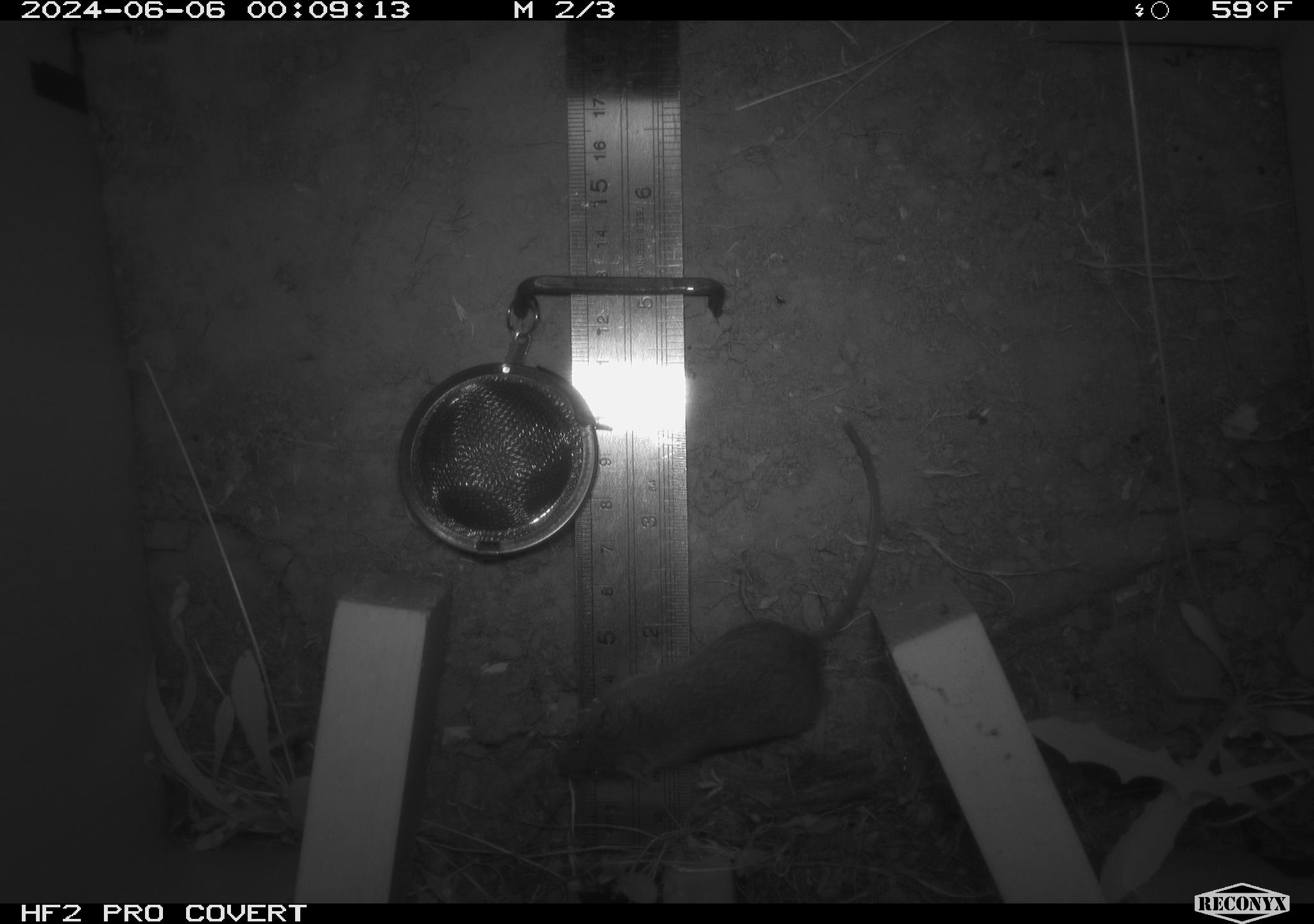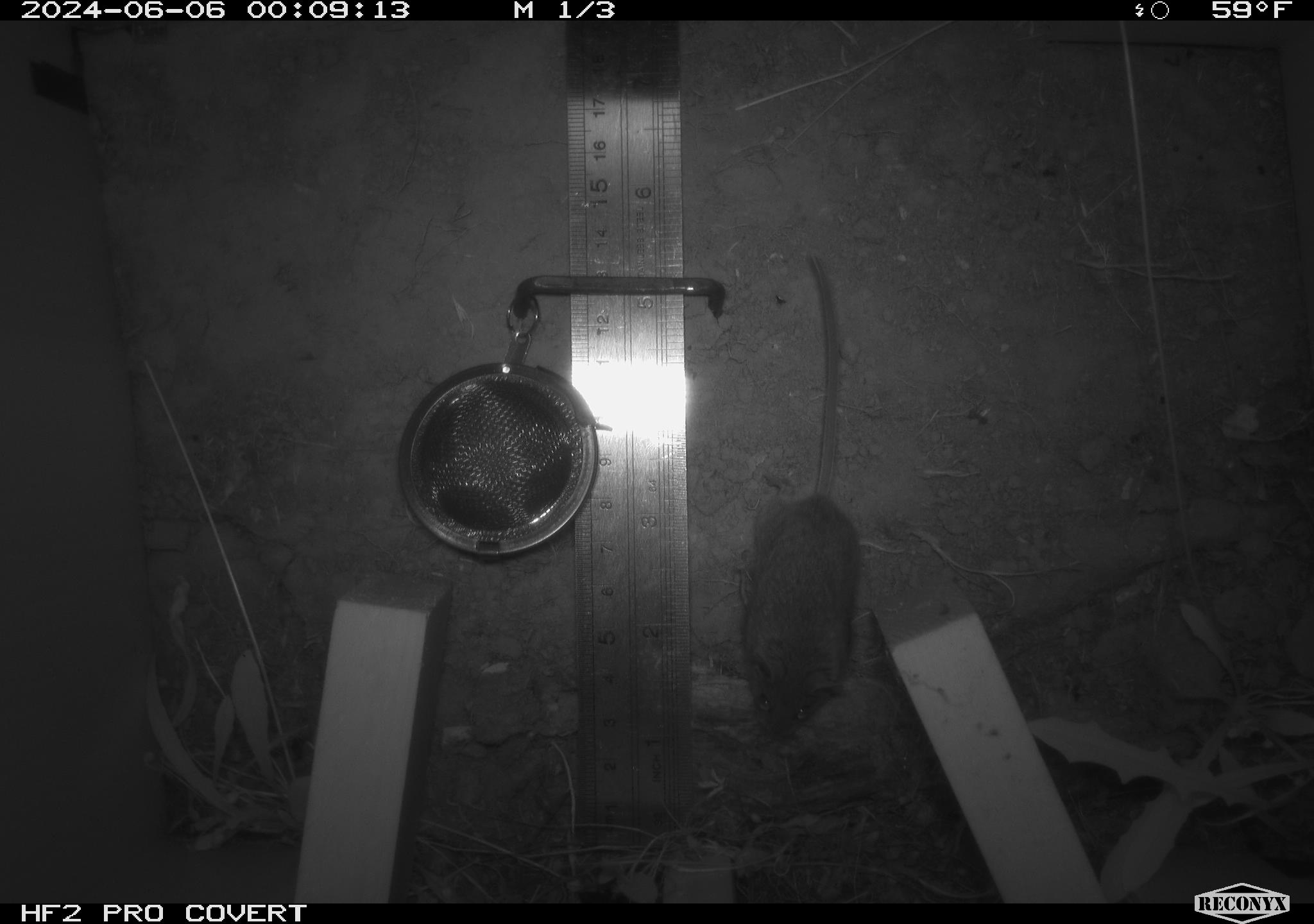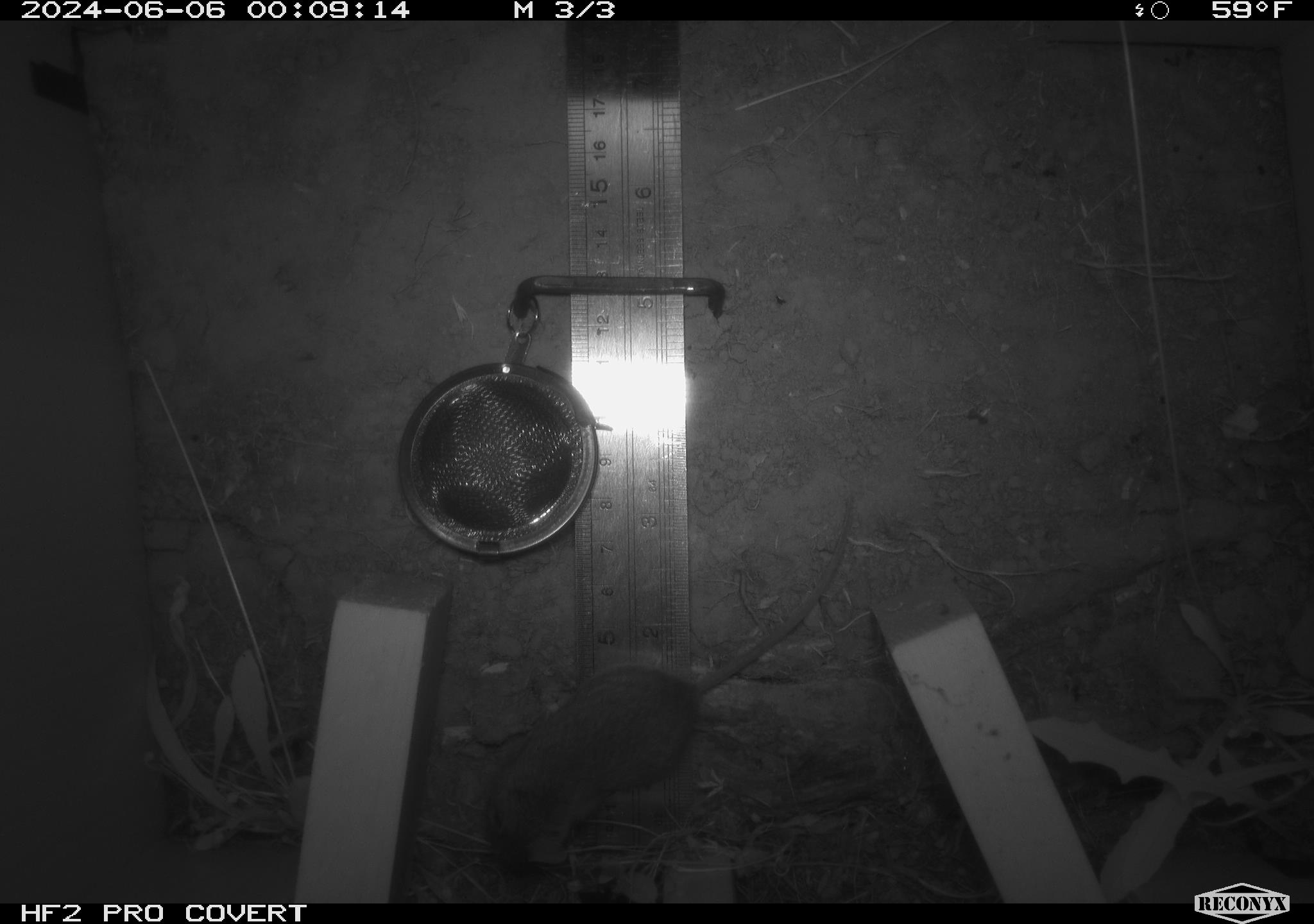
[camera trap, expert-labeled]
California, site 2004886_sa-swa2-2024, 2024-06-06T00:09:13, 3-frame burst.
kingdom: Animalia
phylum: Chordata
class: Mammalia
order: Rodentia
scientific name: Rodentia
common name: mouse species